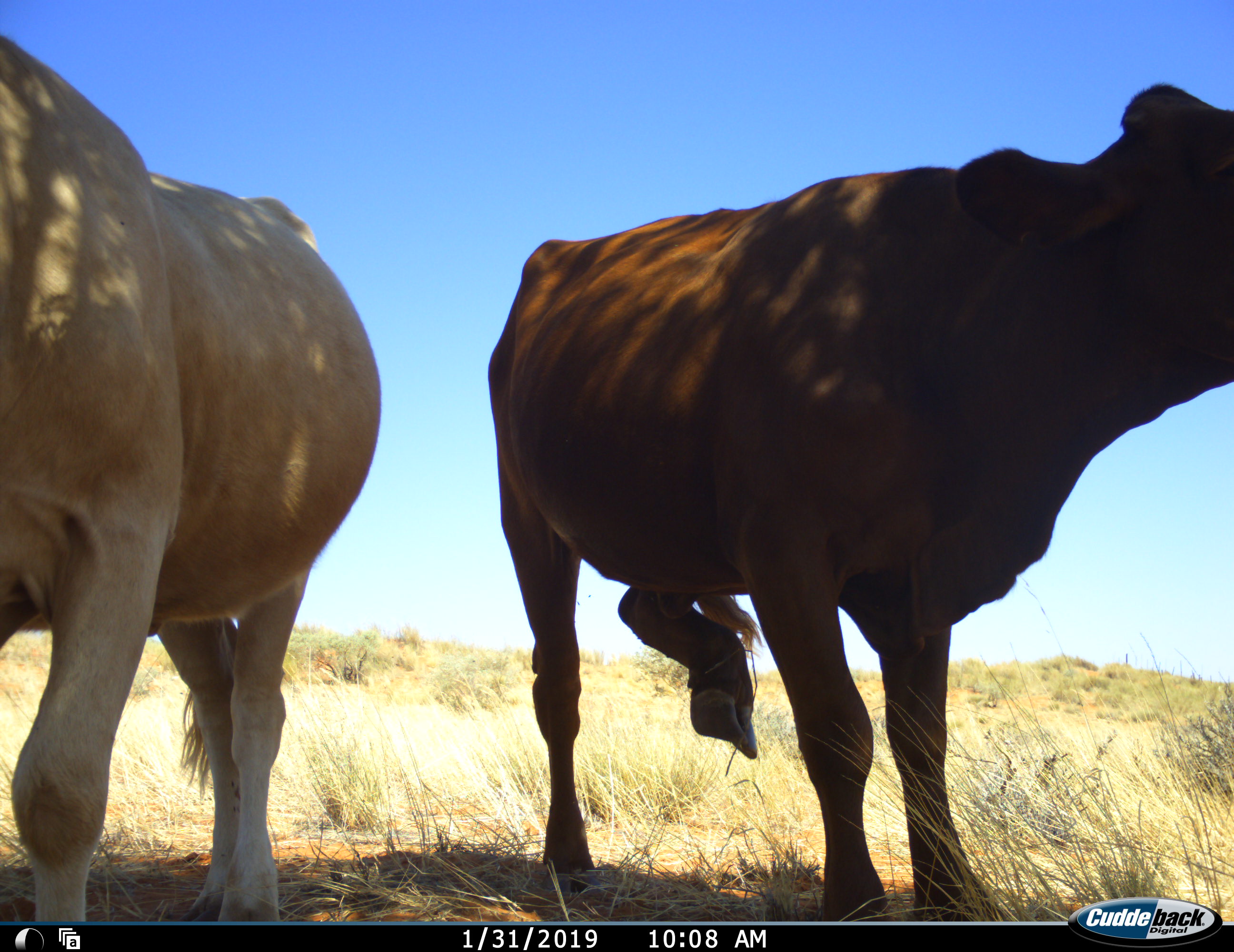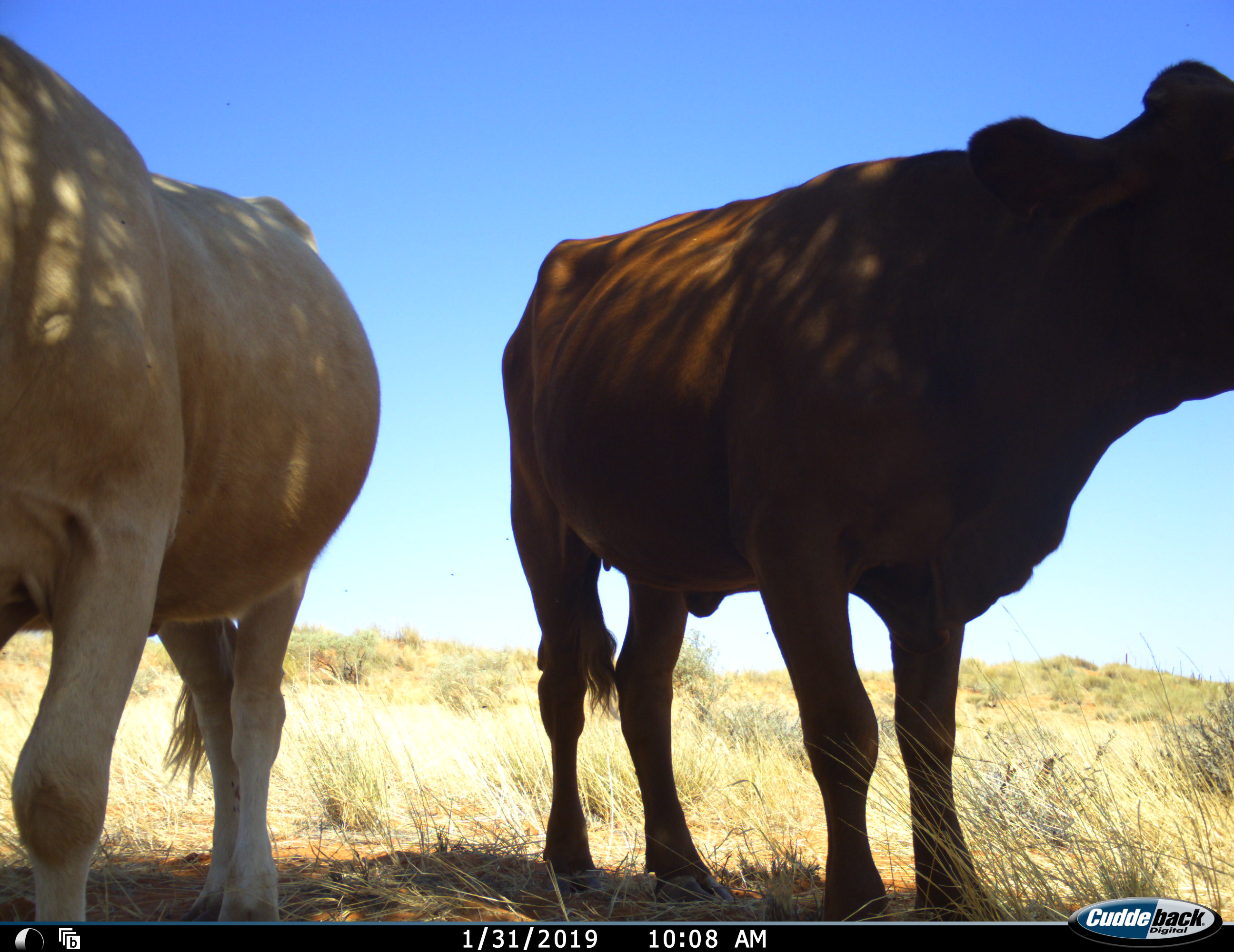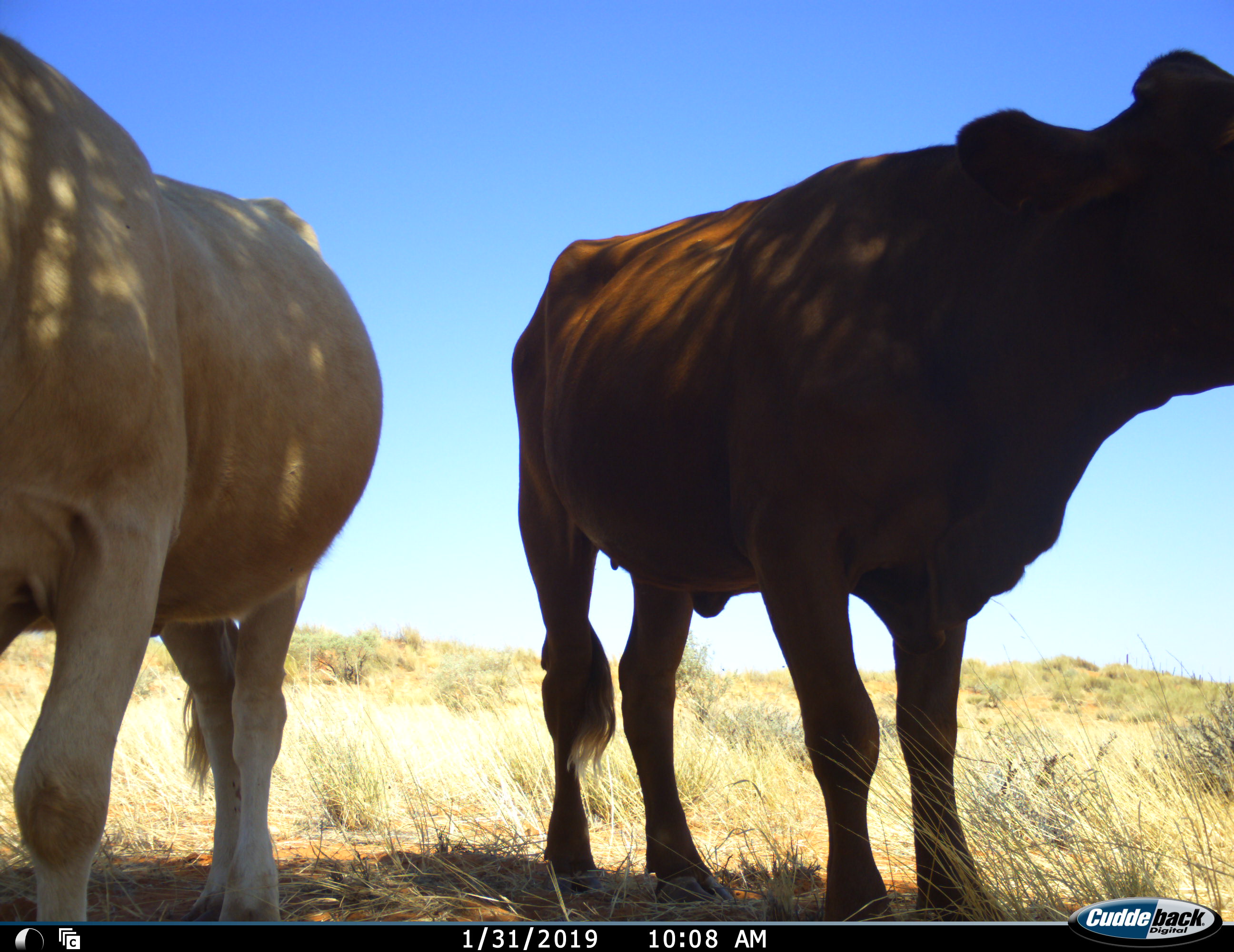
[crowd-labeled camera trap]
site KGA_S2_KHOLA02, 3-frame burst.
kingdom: Animalia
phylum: Chordata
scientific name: Vertebrata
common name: domestic animal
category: domesticanimal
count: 2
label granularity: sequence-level